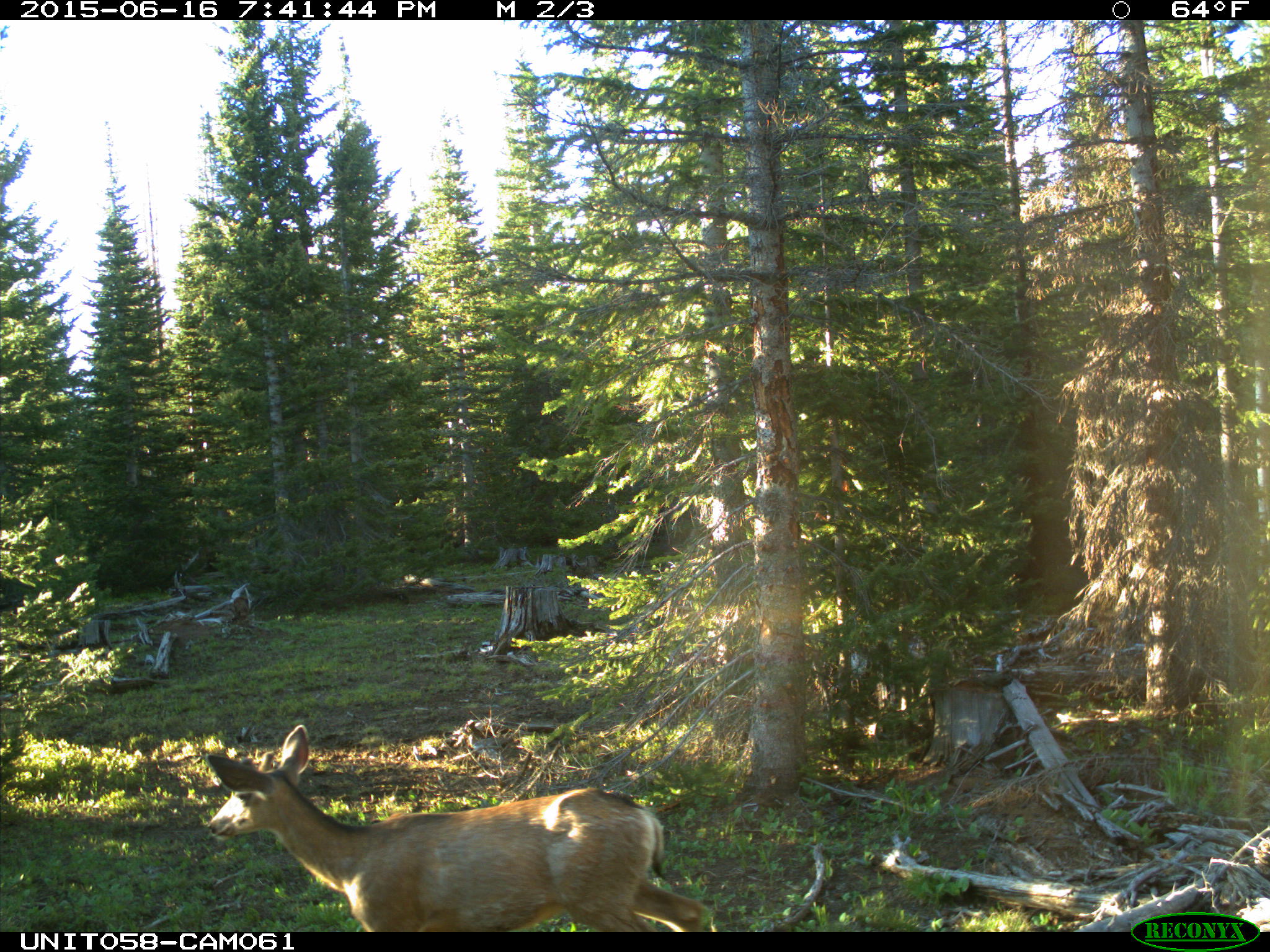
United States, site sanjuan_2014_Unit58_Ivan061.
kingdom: Animalia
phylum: Chordata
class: Mammalia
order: Artiodactyla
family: Cervidae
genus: Odocoileus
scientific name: Odocoileus hemionus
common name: mule deer